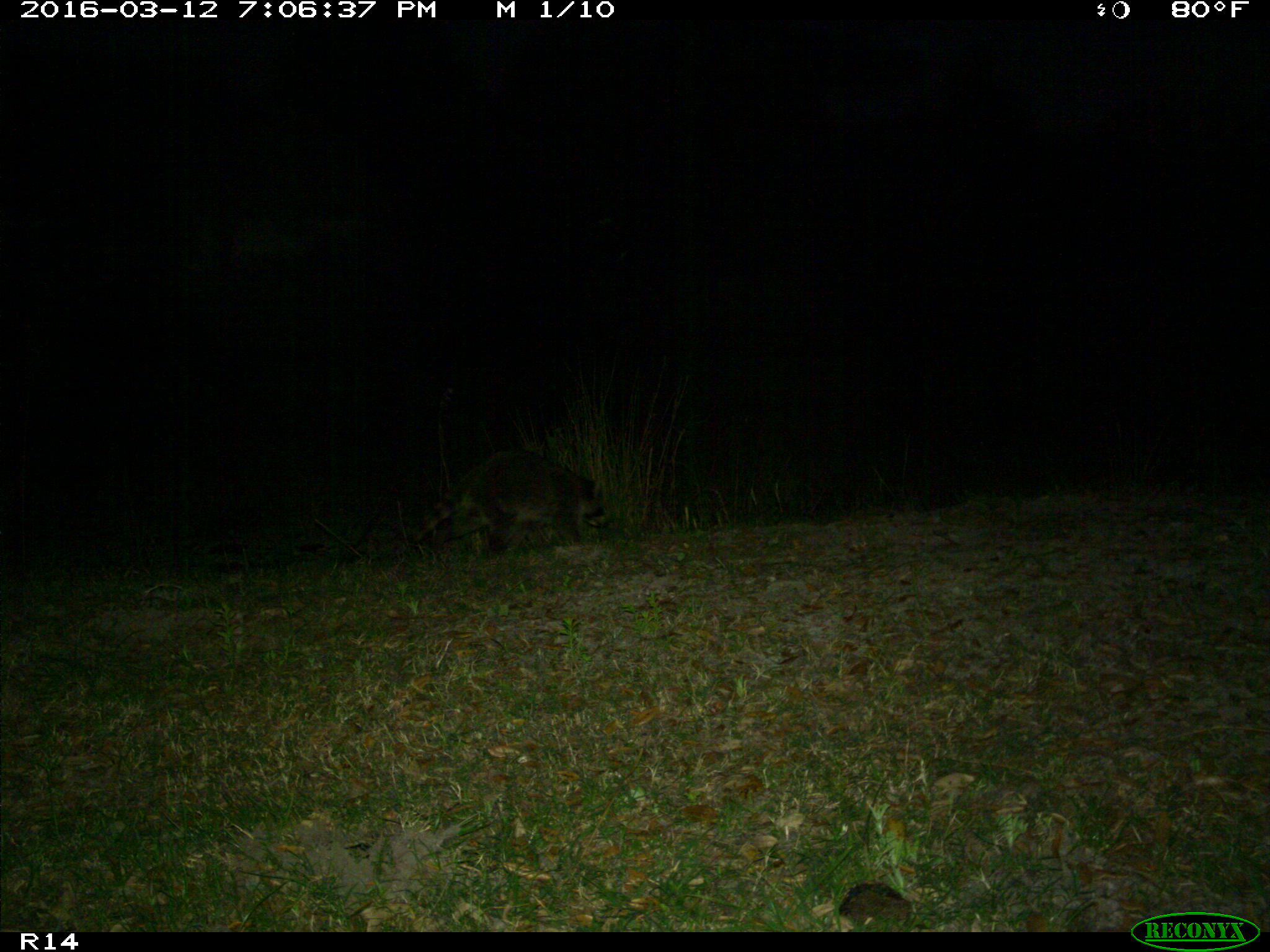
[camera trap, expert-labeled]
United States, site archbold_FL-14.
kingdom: Animalia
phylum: Chordata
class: Mammalia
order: Carnivora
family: Procyonidae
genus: Procyon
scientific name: Procyon lotor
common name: common raccoon